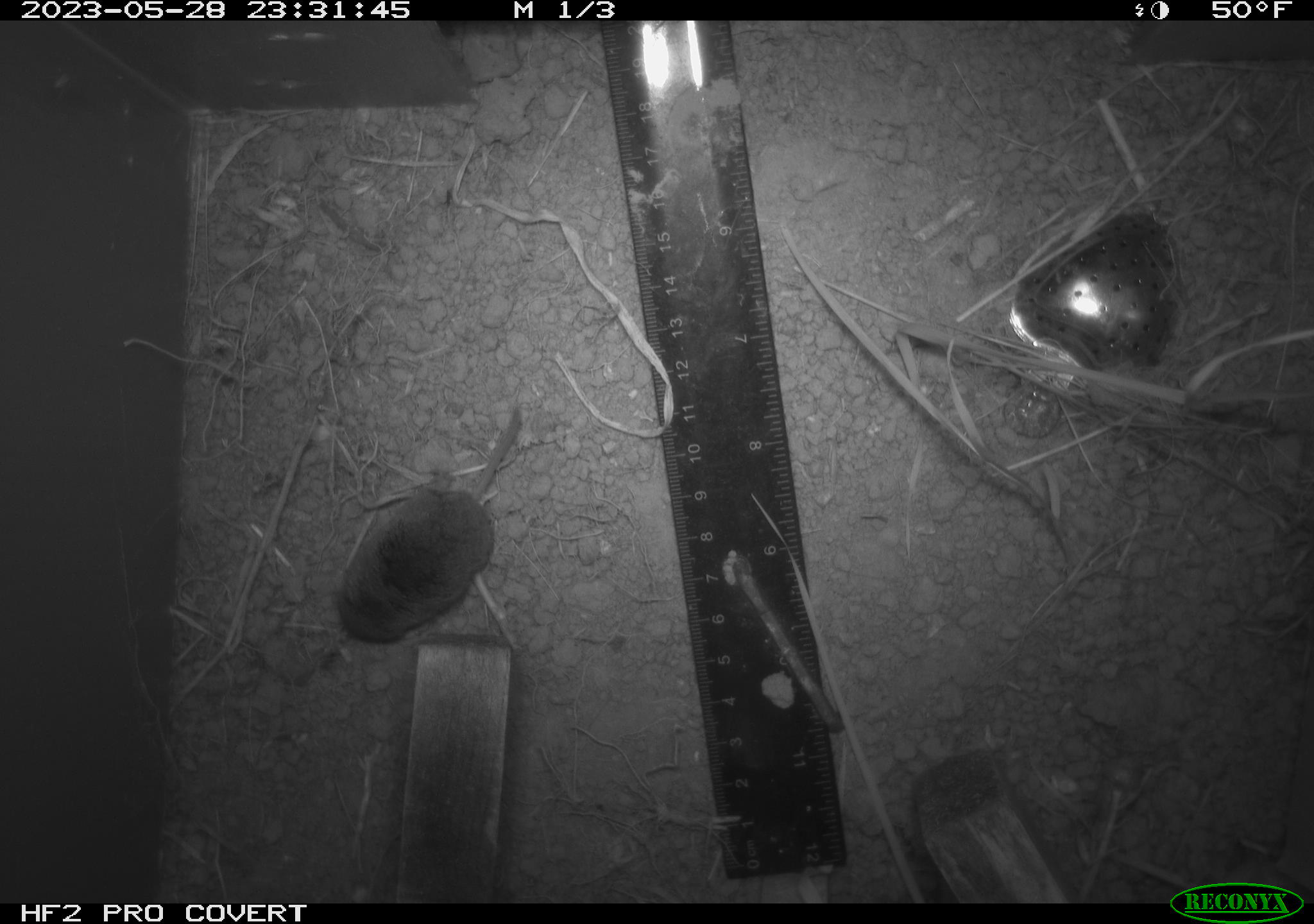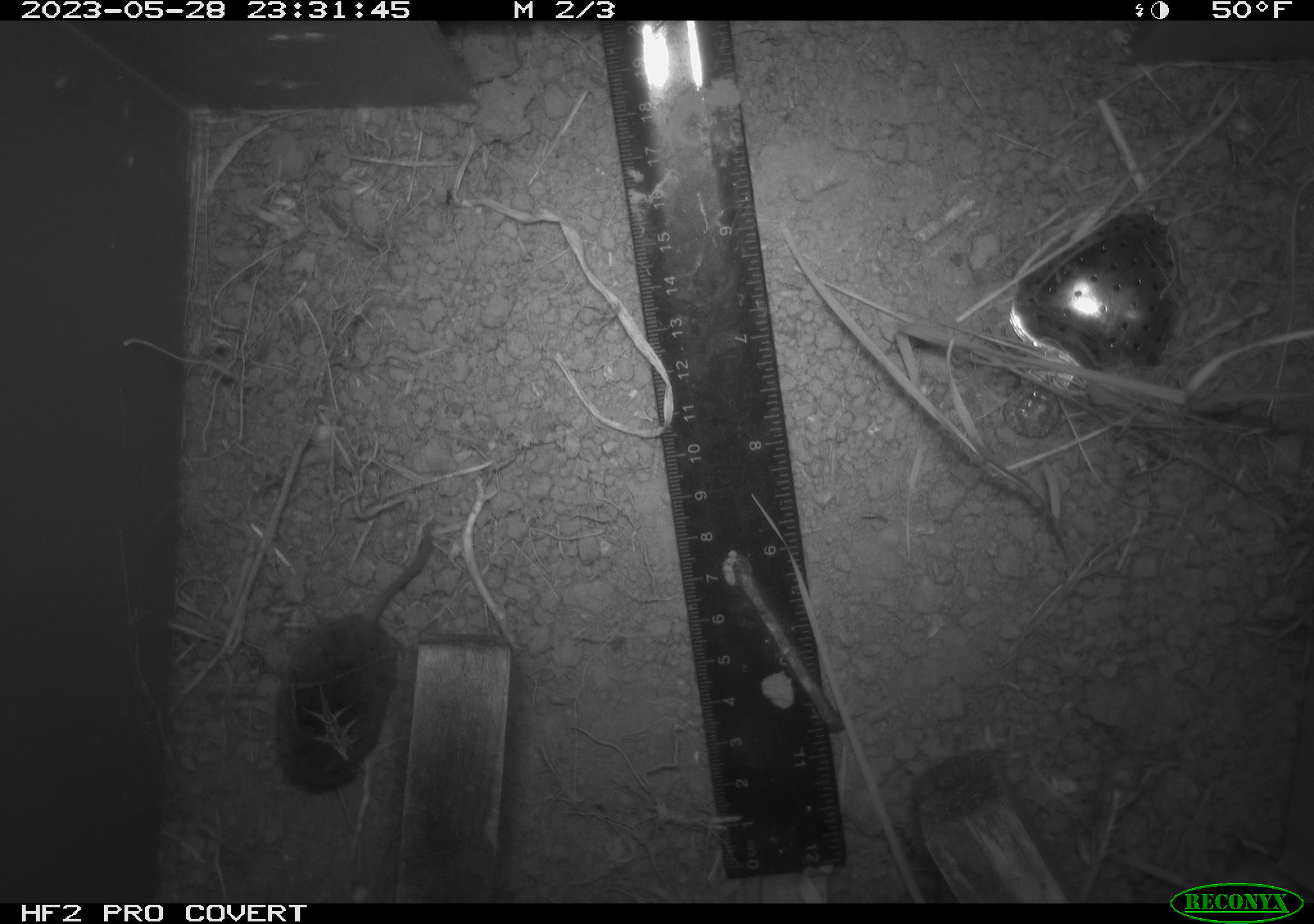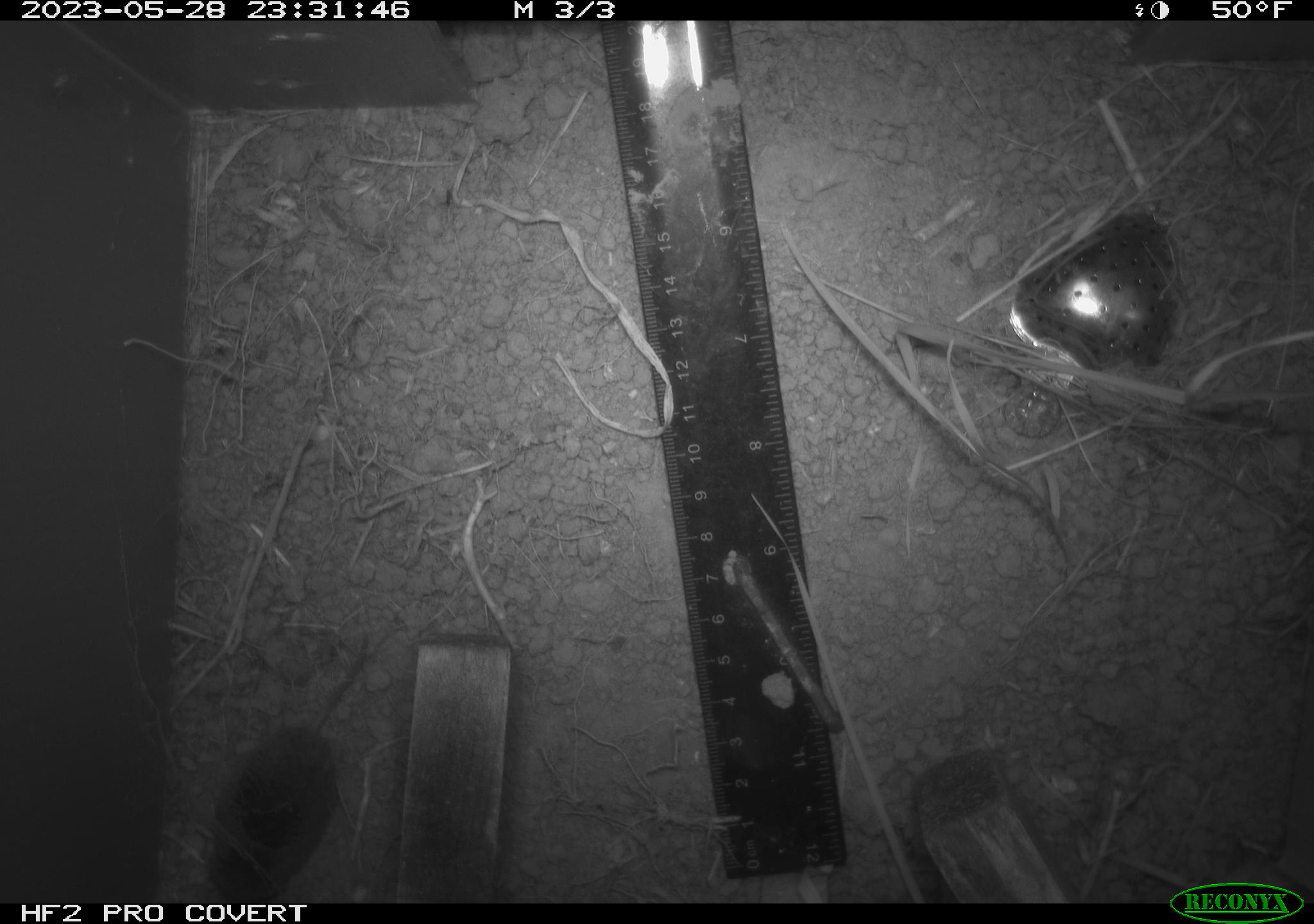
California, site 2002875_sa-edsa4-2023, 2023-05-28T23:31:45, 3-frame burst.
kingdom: Animalia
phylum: Chordata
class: Mammalia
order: Eulipotyphla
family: Soricidae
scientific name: Soricidae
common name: shrews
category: soricidae family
Soricidae family (shrews) (Soricidae).